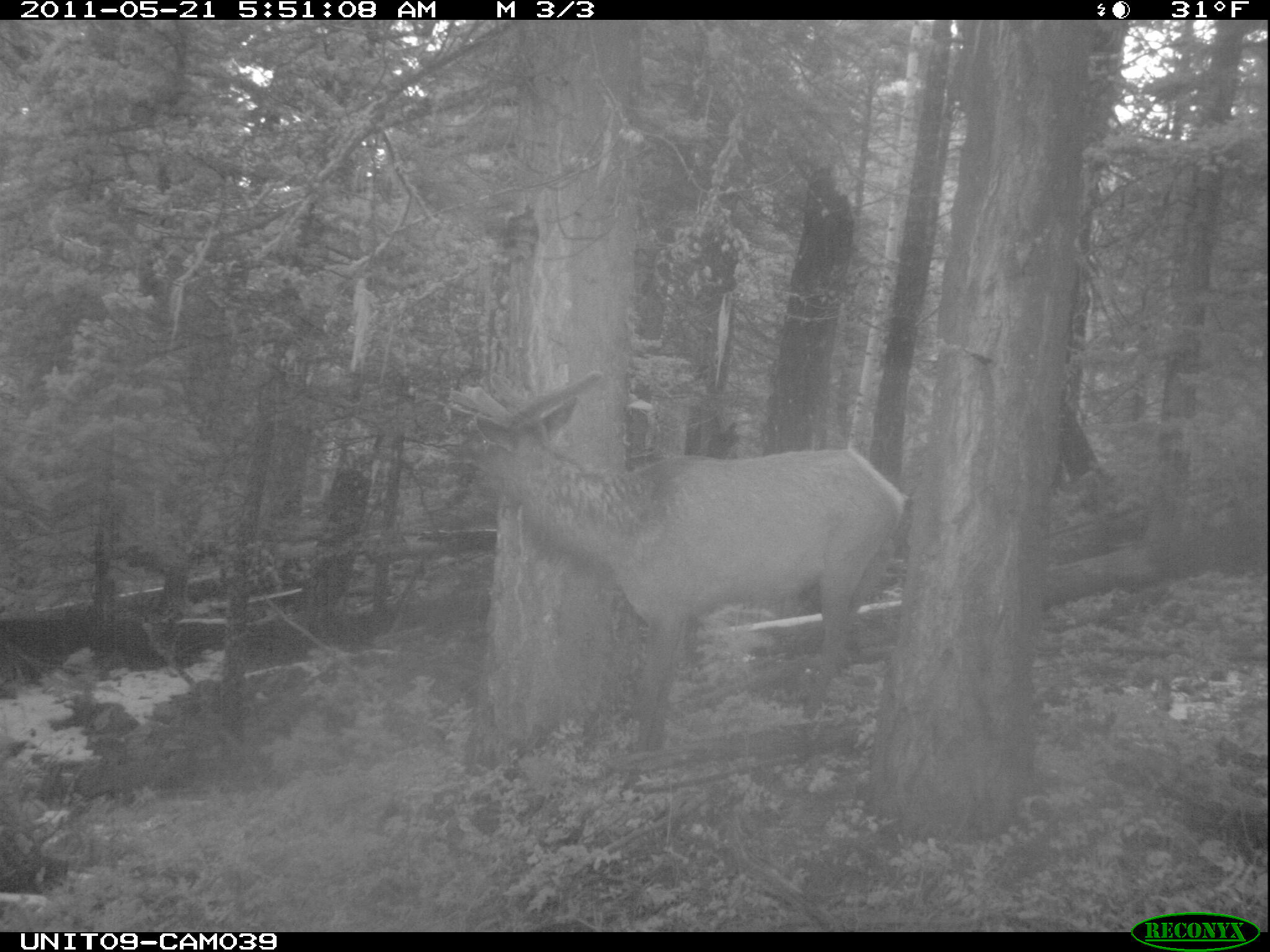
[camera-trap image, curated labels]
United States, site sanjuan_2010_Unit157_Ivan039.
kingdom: Animalia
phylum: Chordata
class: Mammalia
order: Artiodactyla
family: Cervidae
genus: Cervus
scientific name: Cervus elaphus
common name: red deer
Cervus elaphus (red deer).